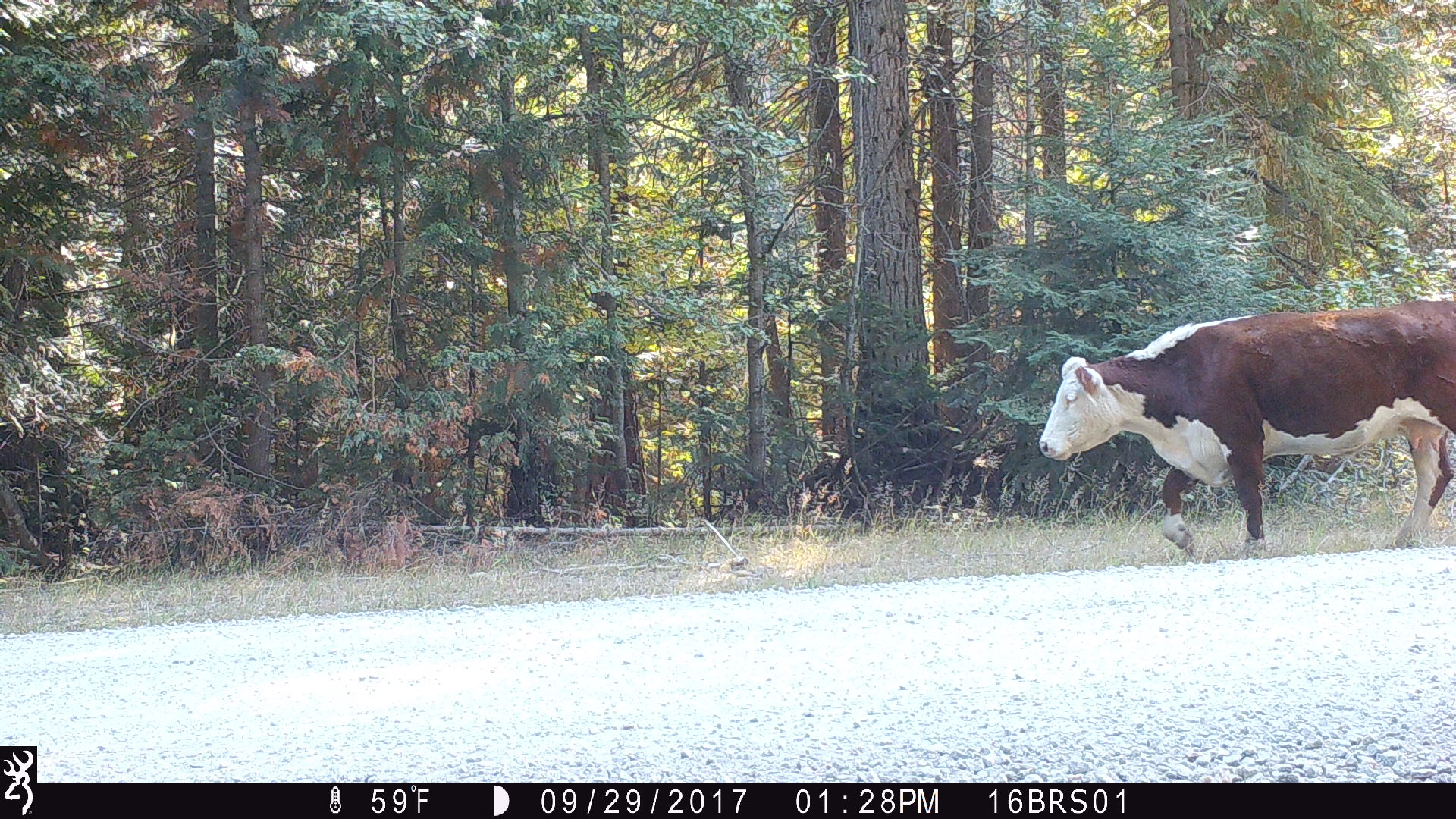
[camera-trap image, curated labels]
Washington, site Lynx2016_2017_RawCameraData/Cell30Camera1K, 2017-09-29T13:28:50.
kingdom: Animalia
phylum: Chordata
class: Mammalia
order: Artiodactyla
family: Bovidae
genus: Bos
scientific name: Bos taurus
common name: domestic cattle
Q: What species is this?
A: Domestic cattle (Bos taurus).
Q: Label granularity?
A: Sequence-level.